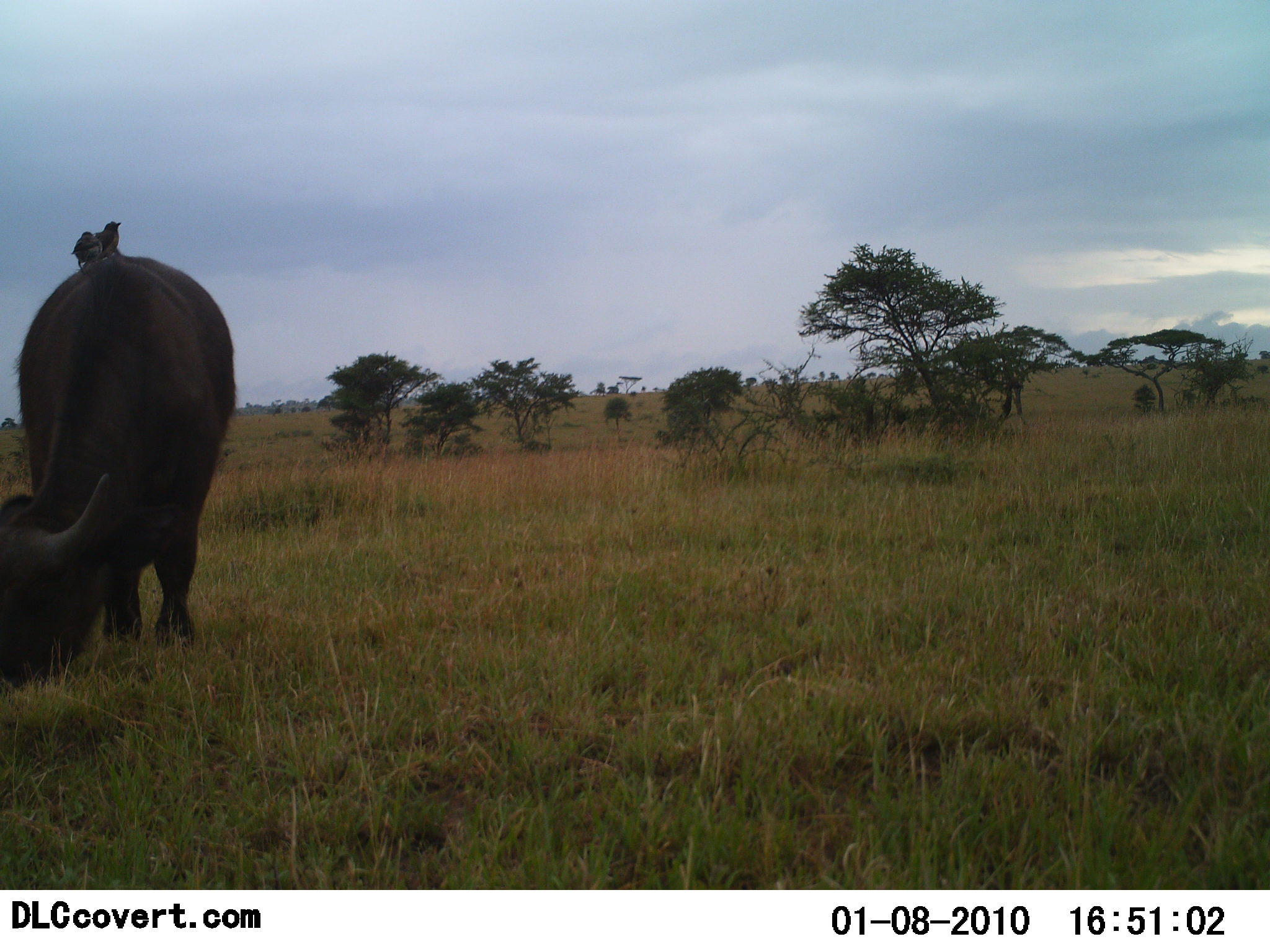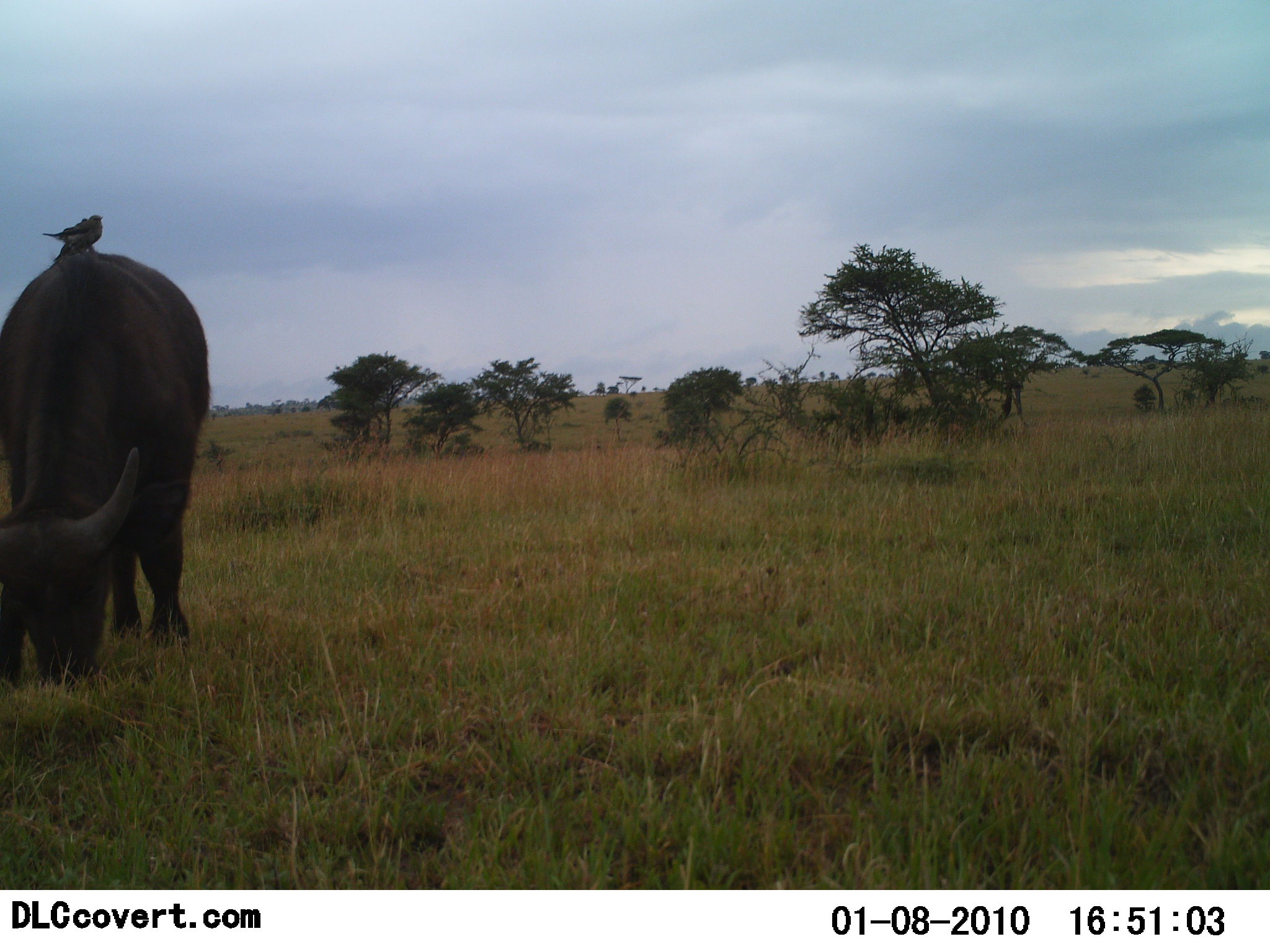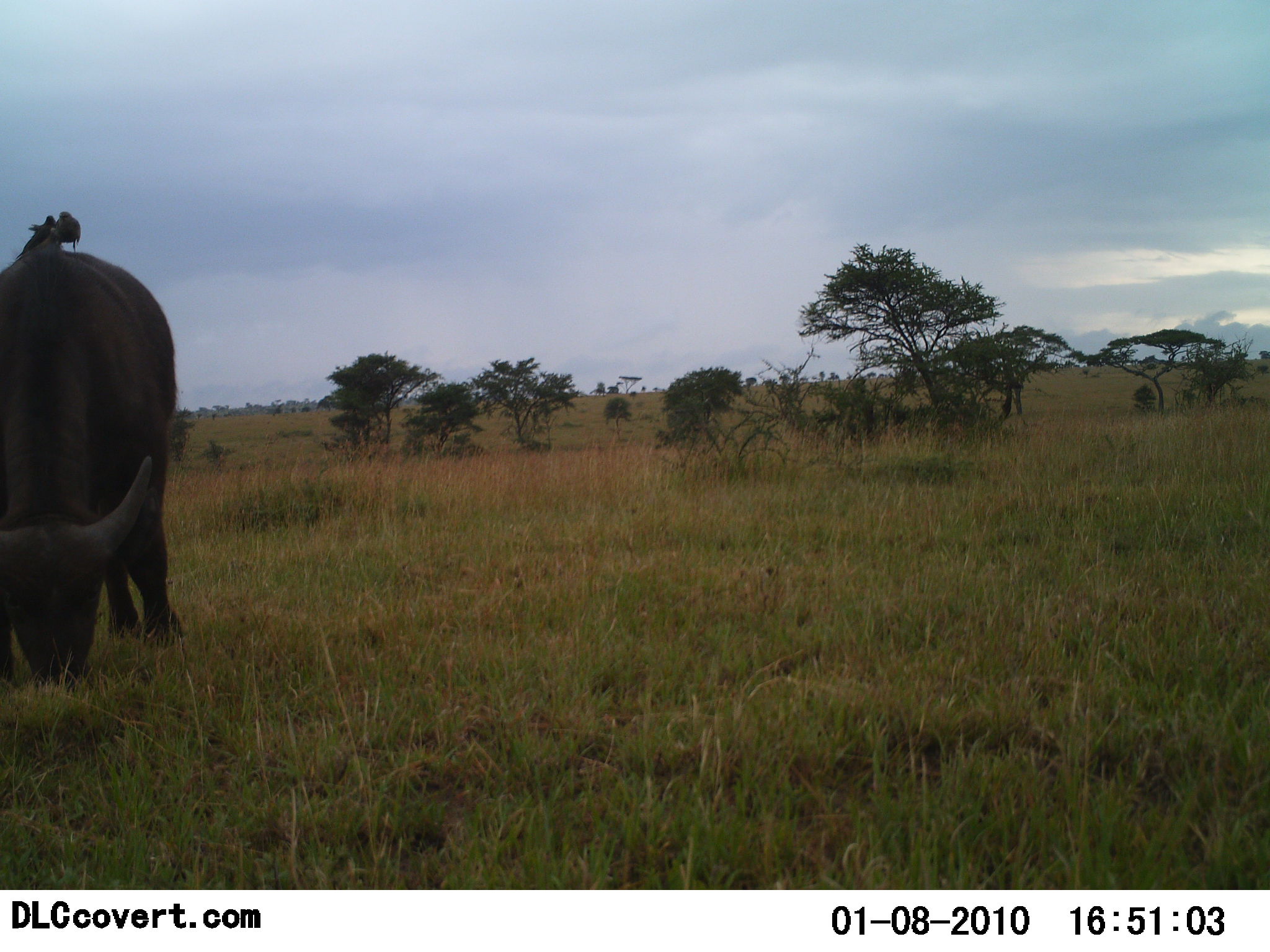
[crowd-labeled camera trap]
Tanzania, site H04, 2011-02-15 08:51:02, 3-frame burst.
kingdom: Animalia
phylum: Chordata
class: Mammalia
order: Artiodactyla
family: Bovidae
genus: Syncerus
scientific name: Syncerus caffer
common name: cape buffalo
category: buffalo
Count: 1.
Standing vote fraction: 18%.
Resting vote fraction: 0%.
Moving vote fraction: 0%.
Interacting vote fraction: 0%.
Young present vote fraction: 0%.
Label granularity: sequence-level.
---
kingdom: Animalia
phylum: Chordata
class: Aves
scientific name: Aves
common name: bird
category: otherbird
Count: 2.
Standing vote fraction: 58%.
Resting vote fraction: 33%.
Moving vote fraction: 0%.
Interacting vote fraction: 25%.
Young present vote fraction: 0%.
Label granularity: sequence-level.